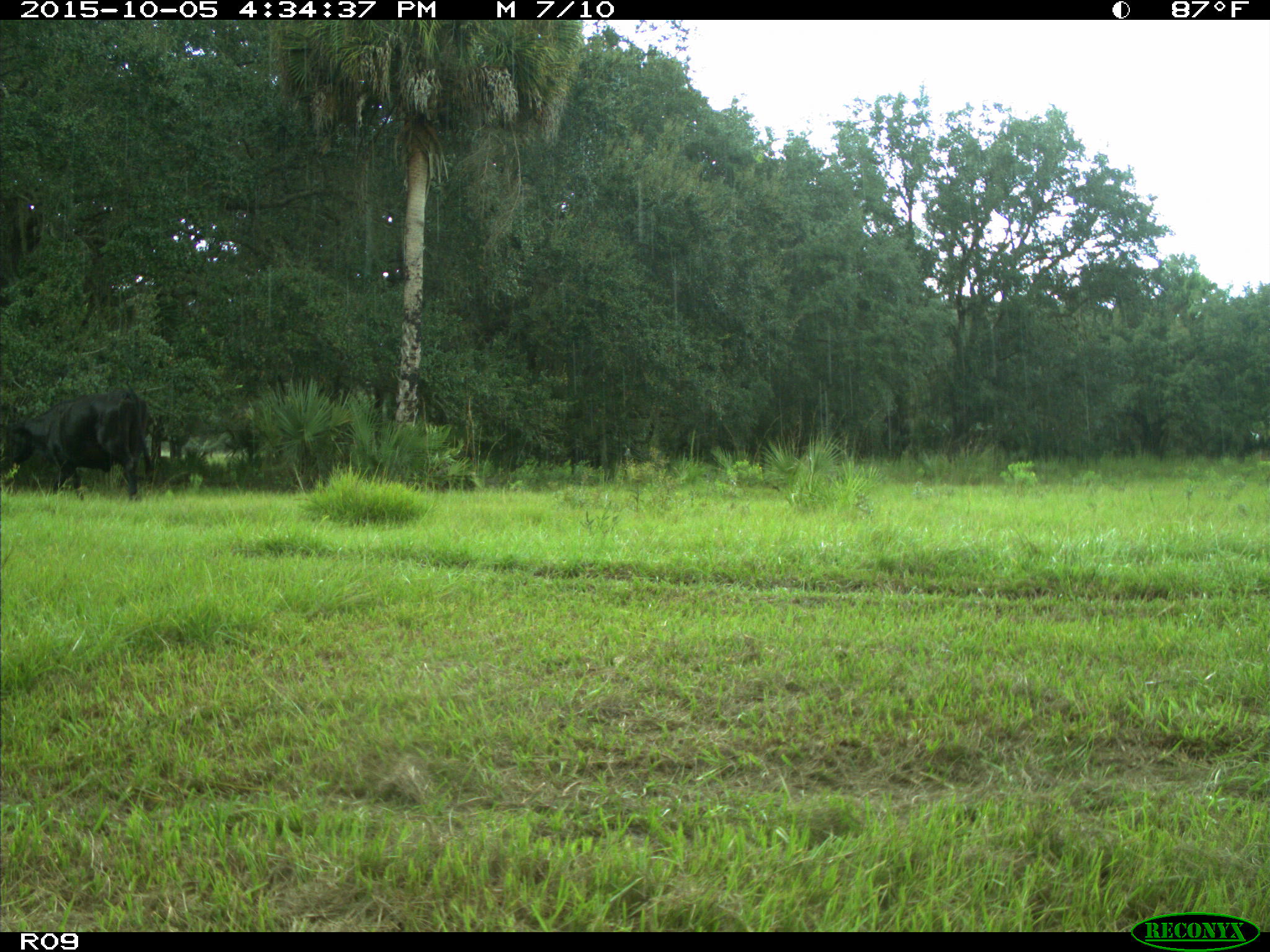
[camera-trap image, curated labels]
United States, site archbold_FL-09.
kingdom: Animalia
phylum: Chordata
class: Mammalia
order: Artiodactyla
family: Bovidae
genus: Bos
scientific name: Bos taurus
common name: domestic cow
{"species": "Bos taurus (domestic cow)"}